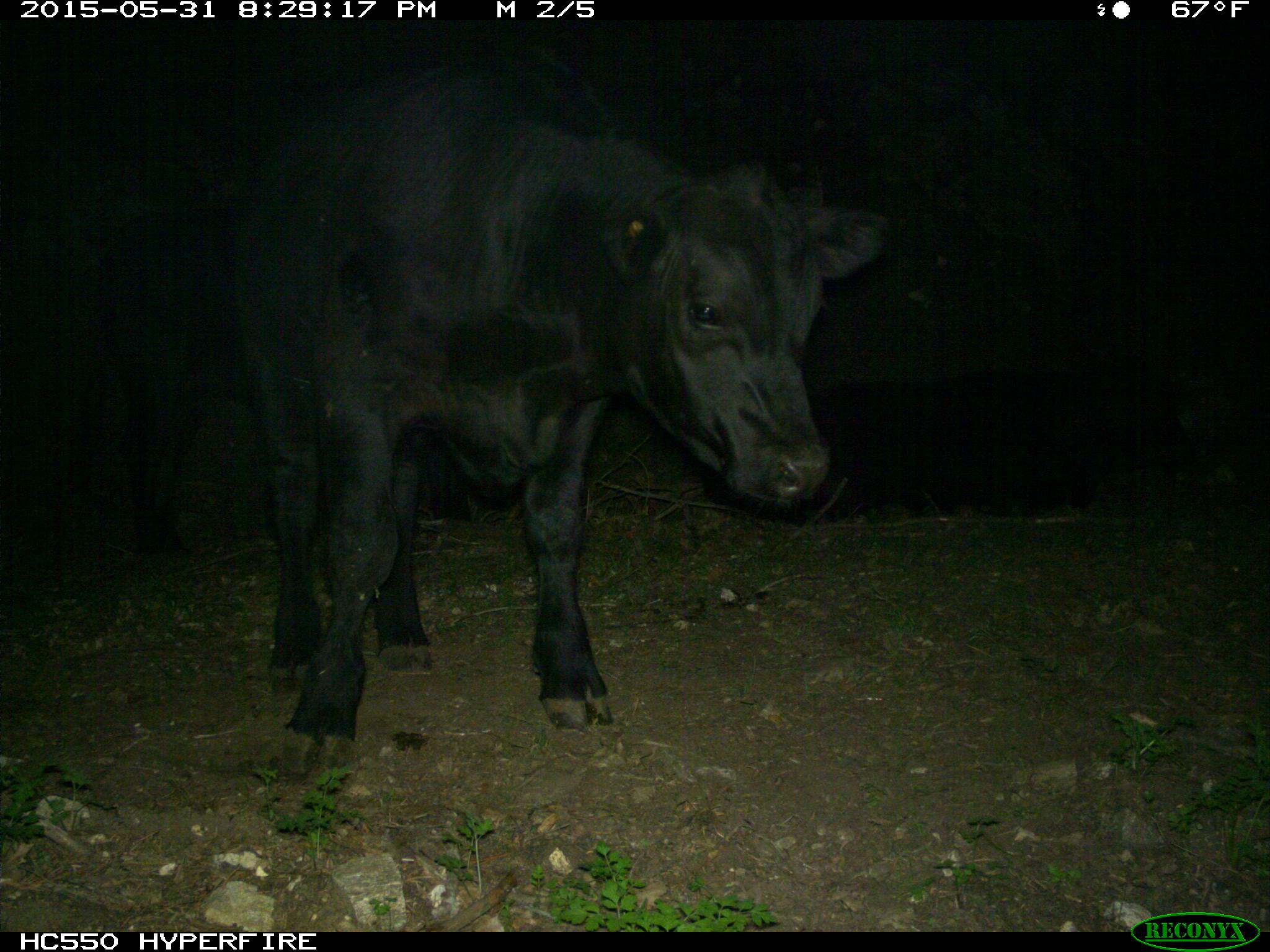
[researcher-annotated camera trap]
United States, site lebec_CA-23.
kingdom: Animalia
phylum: Chordata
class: Mammalia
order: Artiodactyla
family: Bovidae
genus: Bos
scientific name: Bos taurus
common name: domestic cow